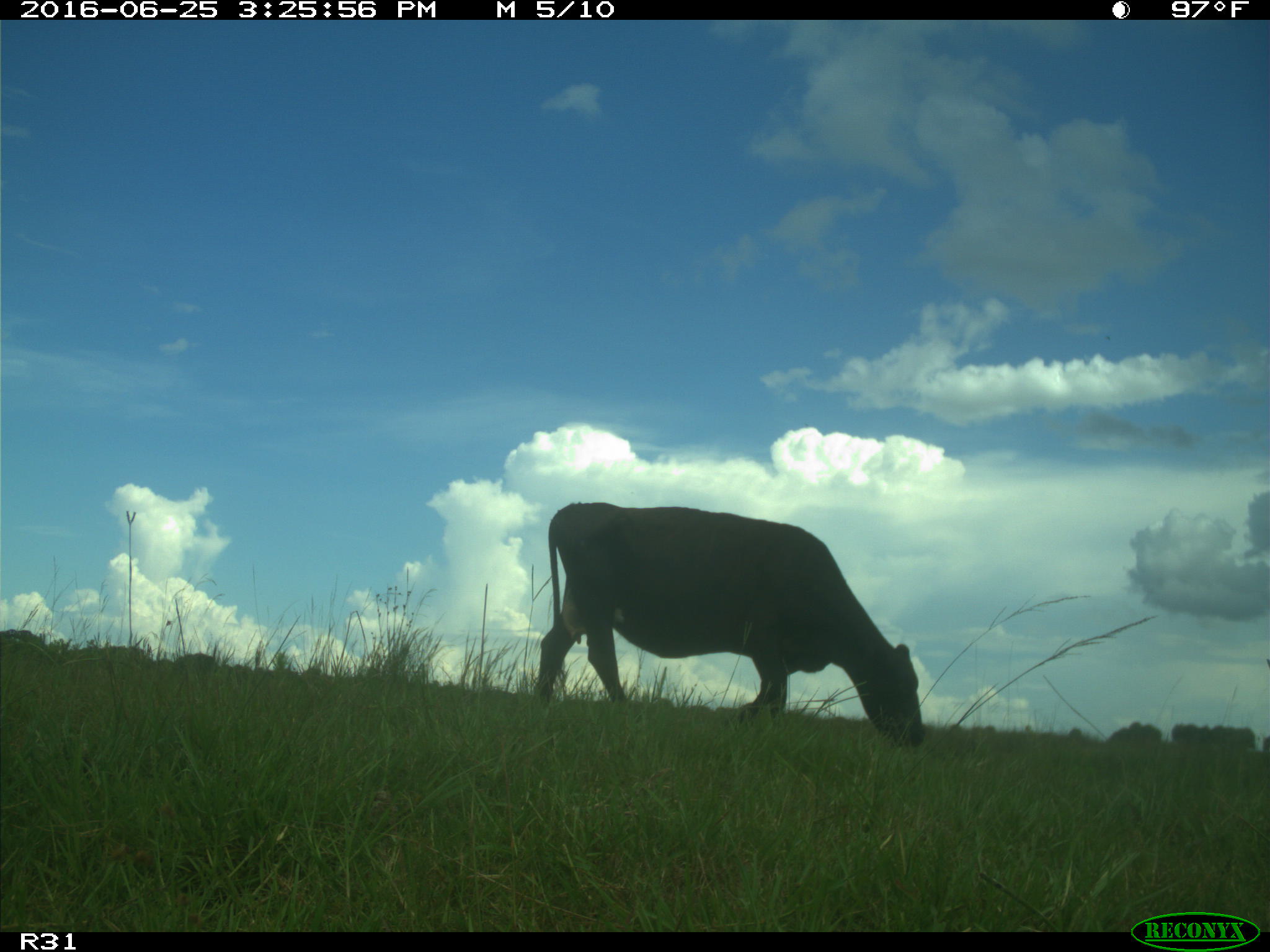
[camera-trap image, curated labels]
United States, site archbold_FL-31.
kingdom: Animalia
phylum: Chordata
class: Mammalia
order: Artiodactyla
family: Bovidae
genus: Bos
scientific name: Bos taurus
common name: domestic cow